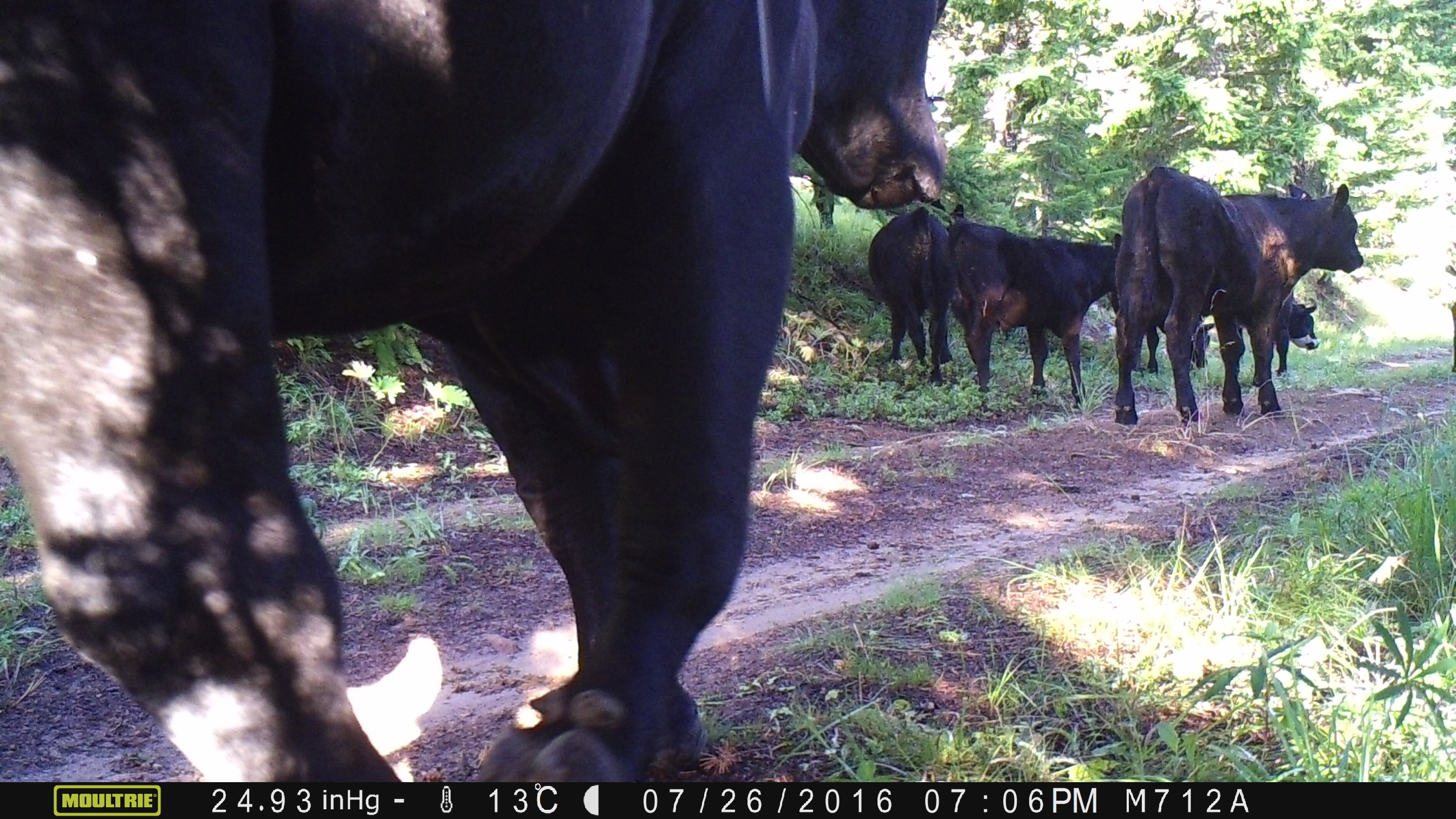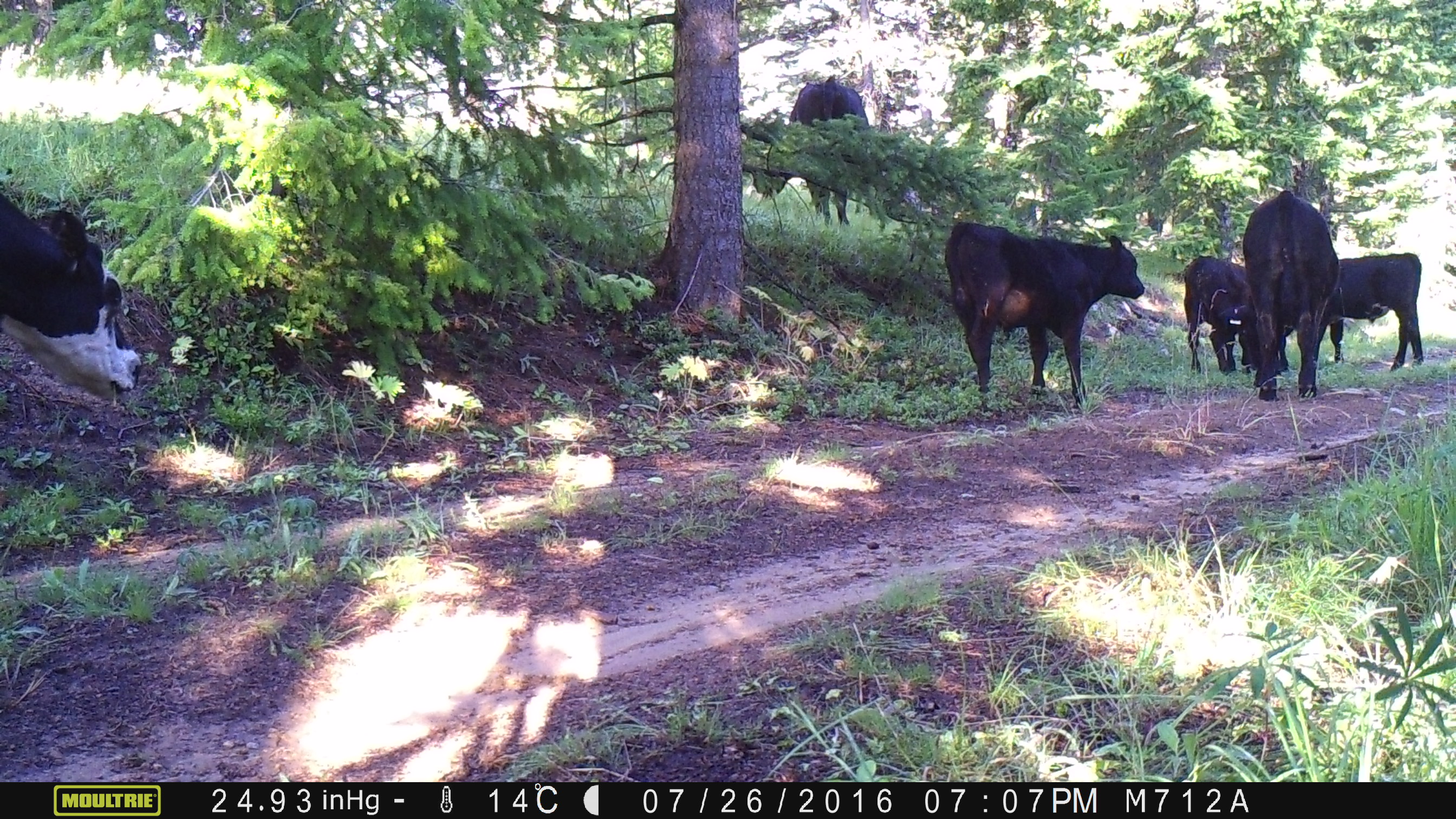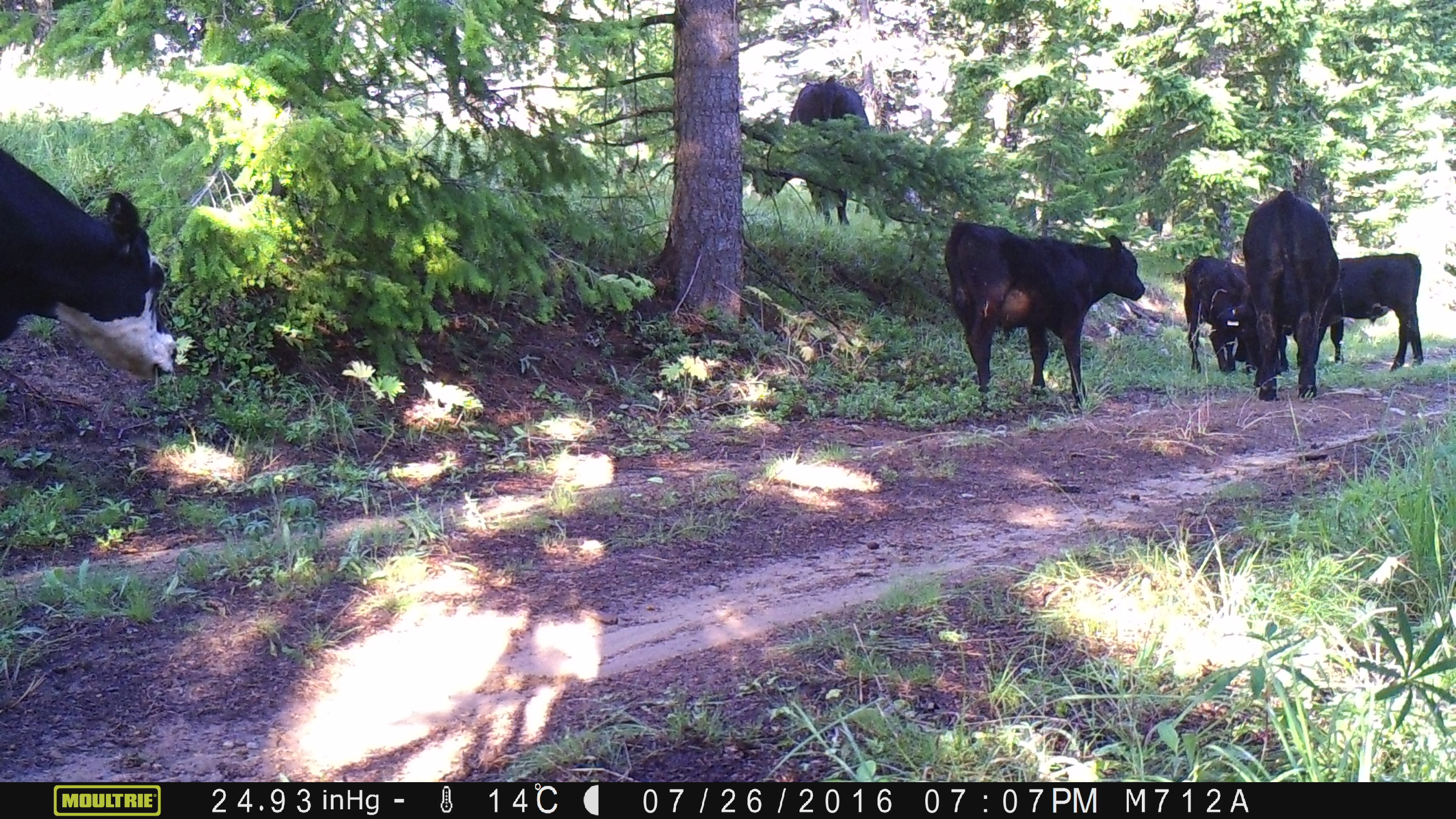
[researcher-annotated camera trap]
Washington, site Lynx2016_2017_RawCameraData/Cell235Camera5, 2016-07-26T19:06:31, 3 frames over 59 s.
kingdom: Animalia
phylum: Chordata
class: Mammalia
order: Artiodactyla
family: Bovidae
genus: Bos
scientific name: Bos taurus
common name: domestic cattle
Domestic cattle (Bos taurus). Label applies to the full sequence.